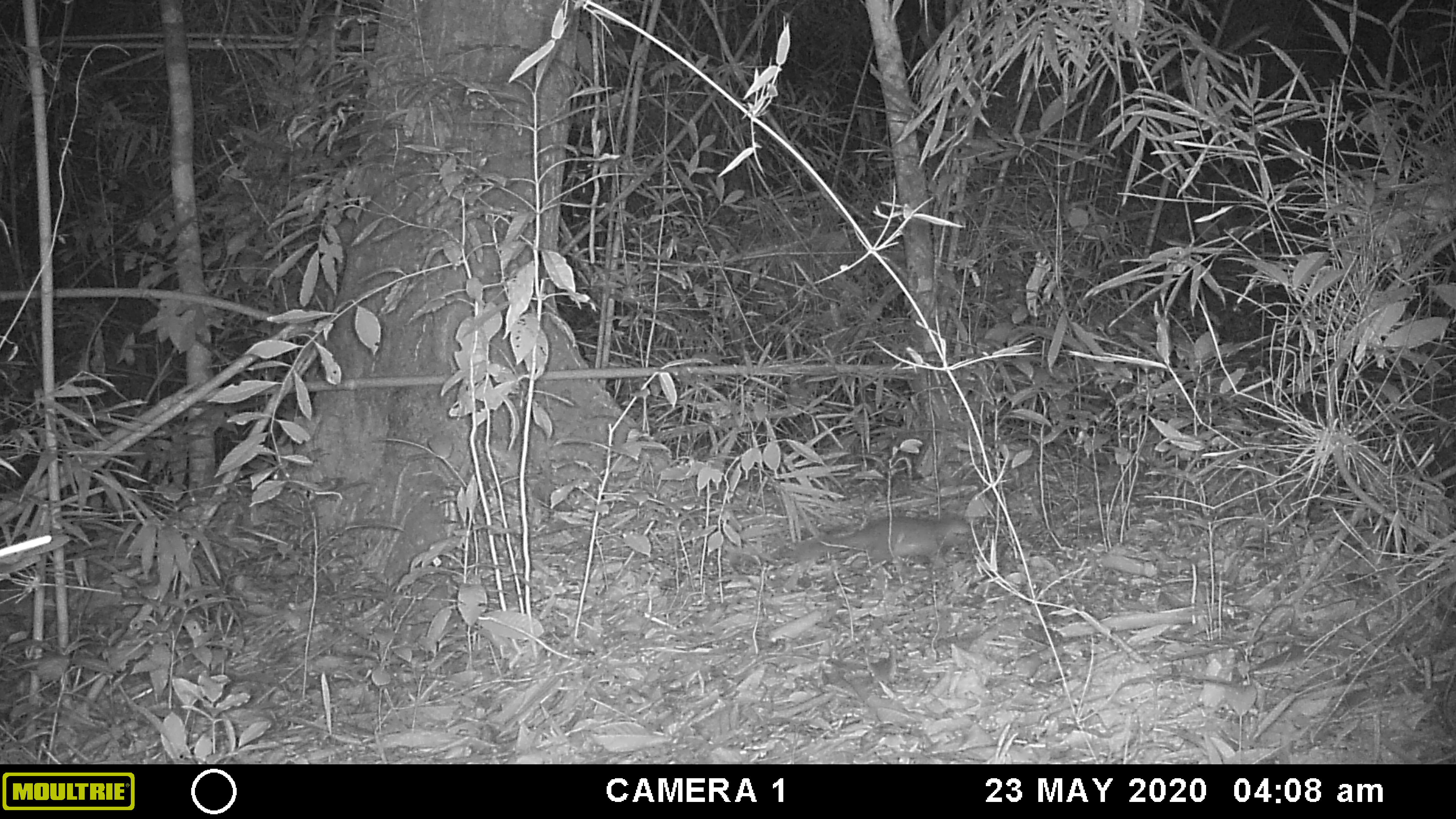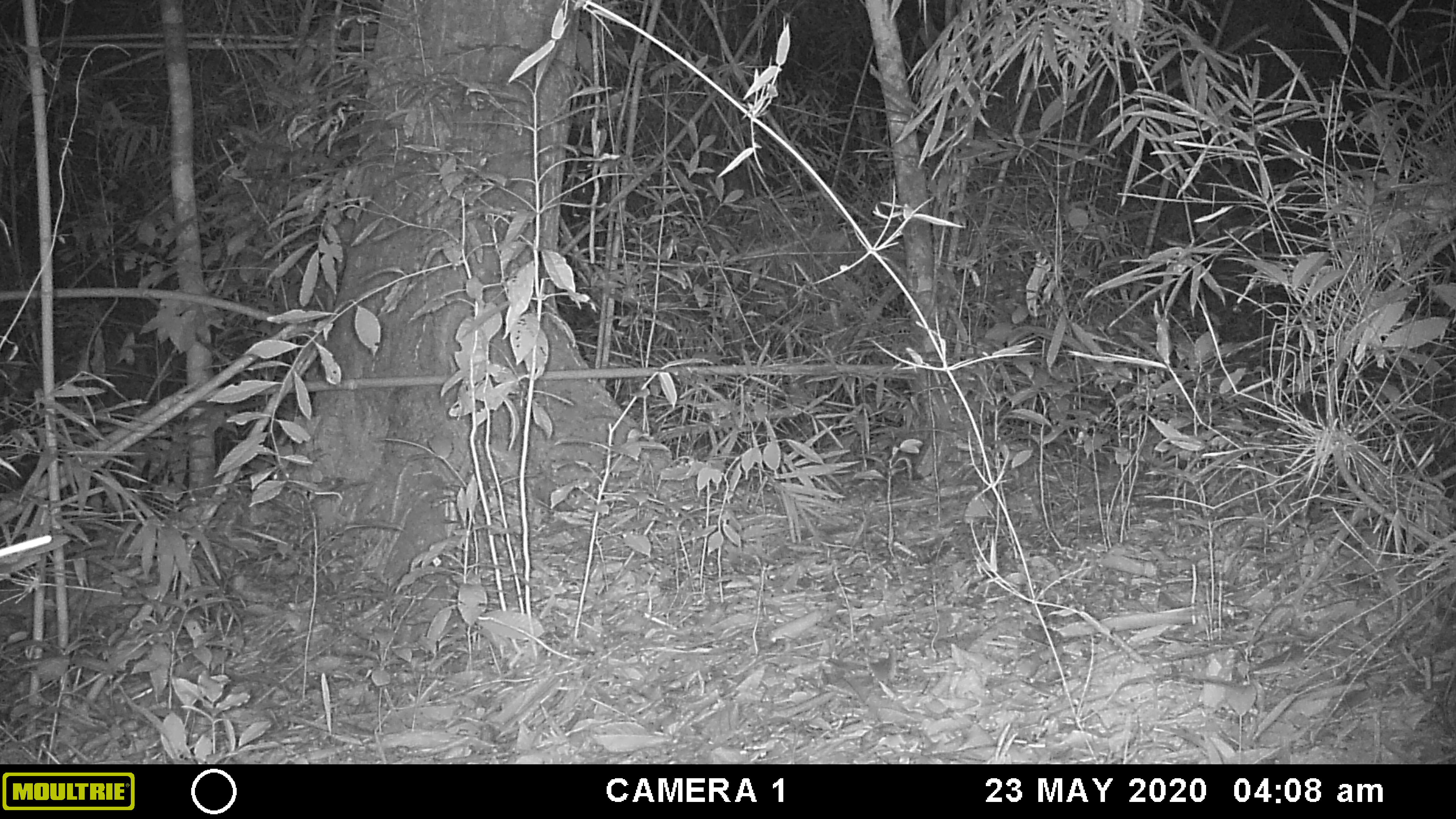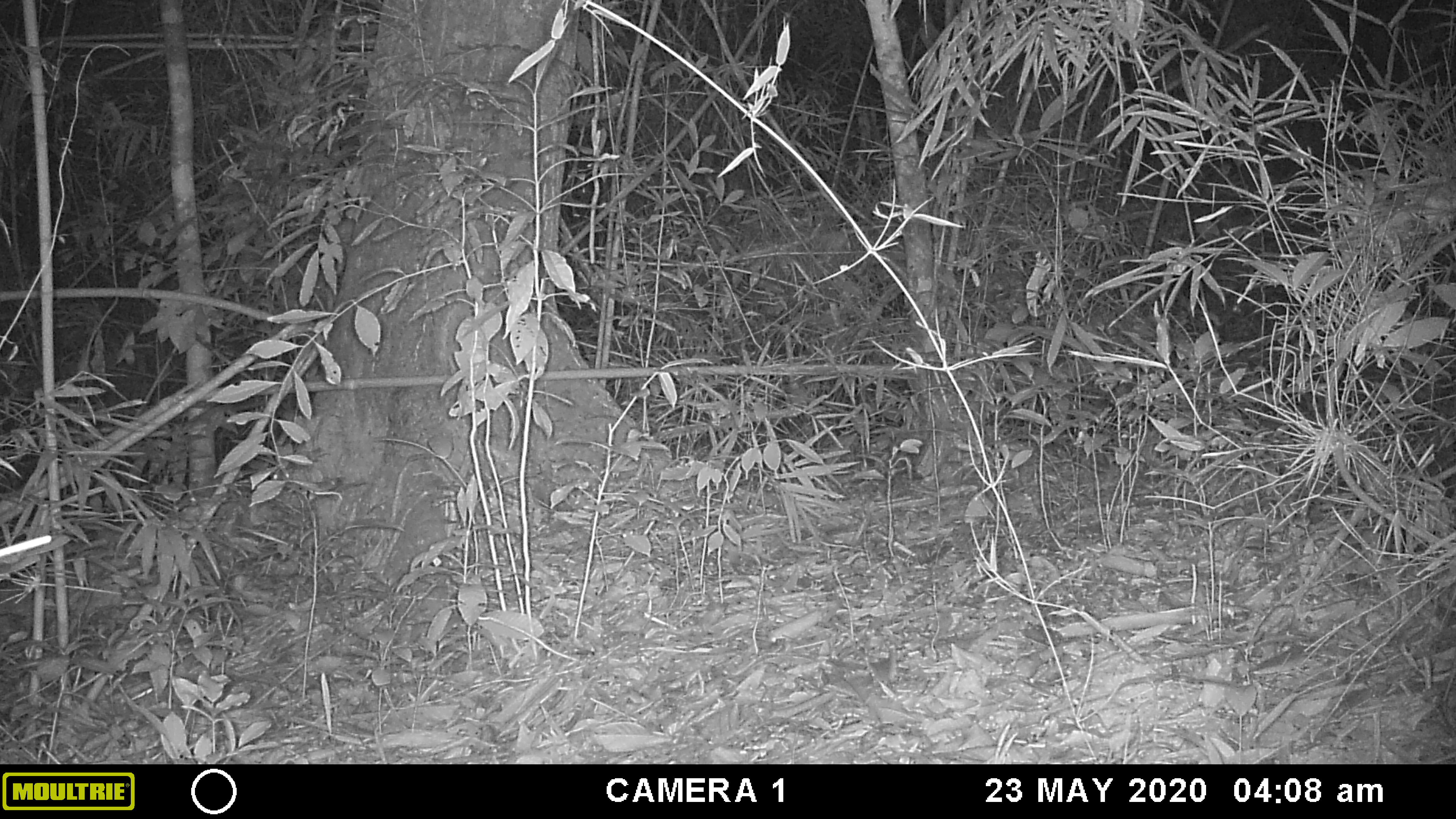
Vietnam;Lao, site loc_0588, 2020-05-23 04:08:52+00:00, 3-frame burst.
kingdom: Animalia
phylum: Chordata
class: Mammalia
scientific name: Mammalia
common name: mammal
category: unidentified small mammal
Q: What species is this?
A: Unidentified small mammal (mammal) (Mammalia).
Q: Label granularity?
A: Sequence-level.